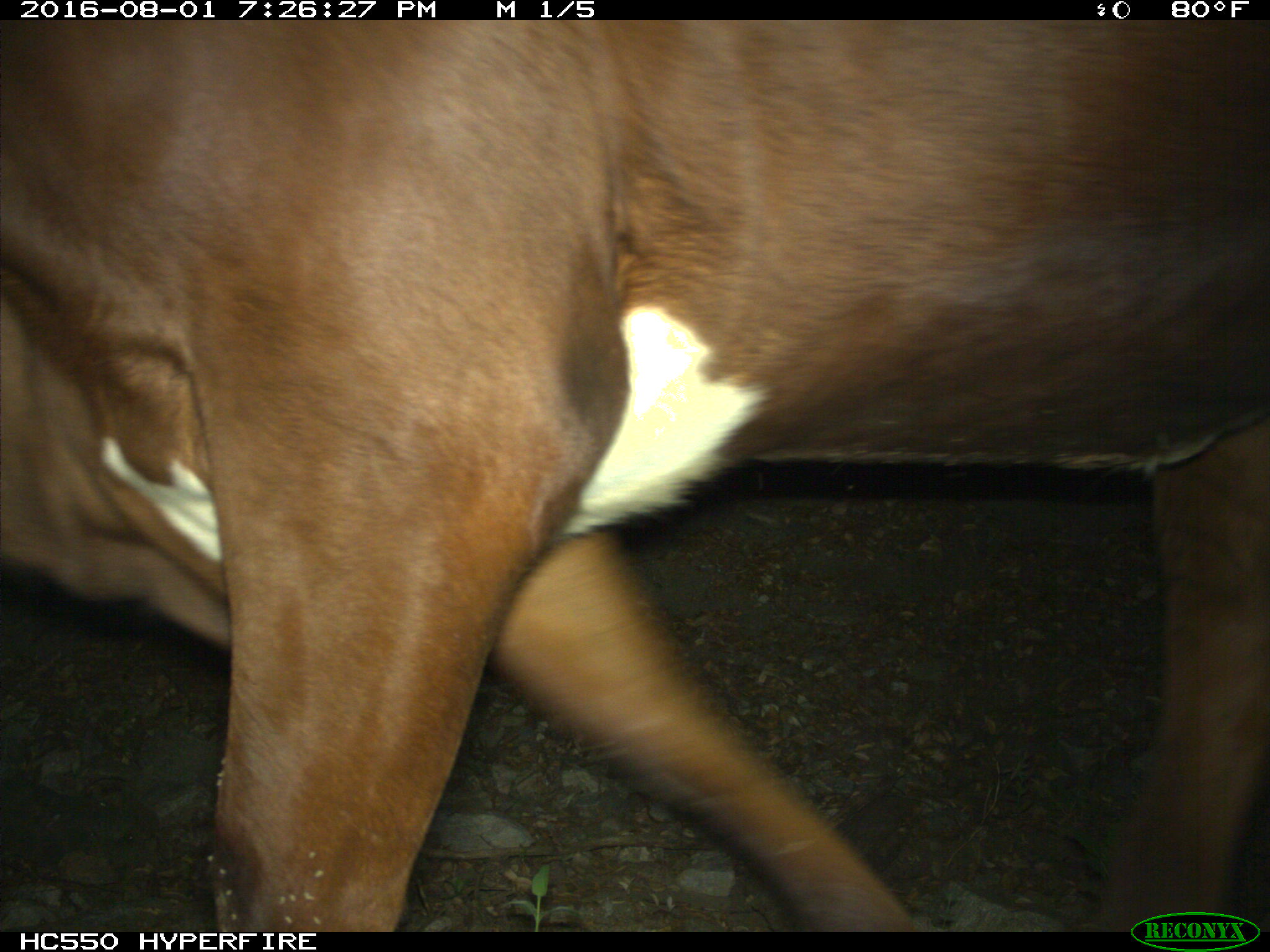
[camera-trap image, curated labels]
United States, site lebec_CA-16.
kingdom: Animalia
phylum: Chordata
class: Mammalia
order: Artiodactyla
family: Bovidae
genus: Bos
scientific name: Bos taurus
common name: domestic cow